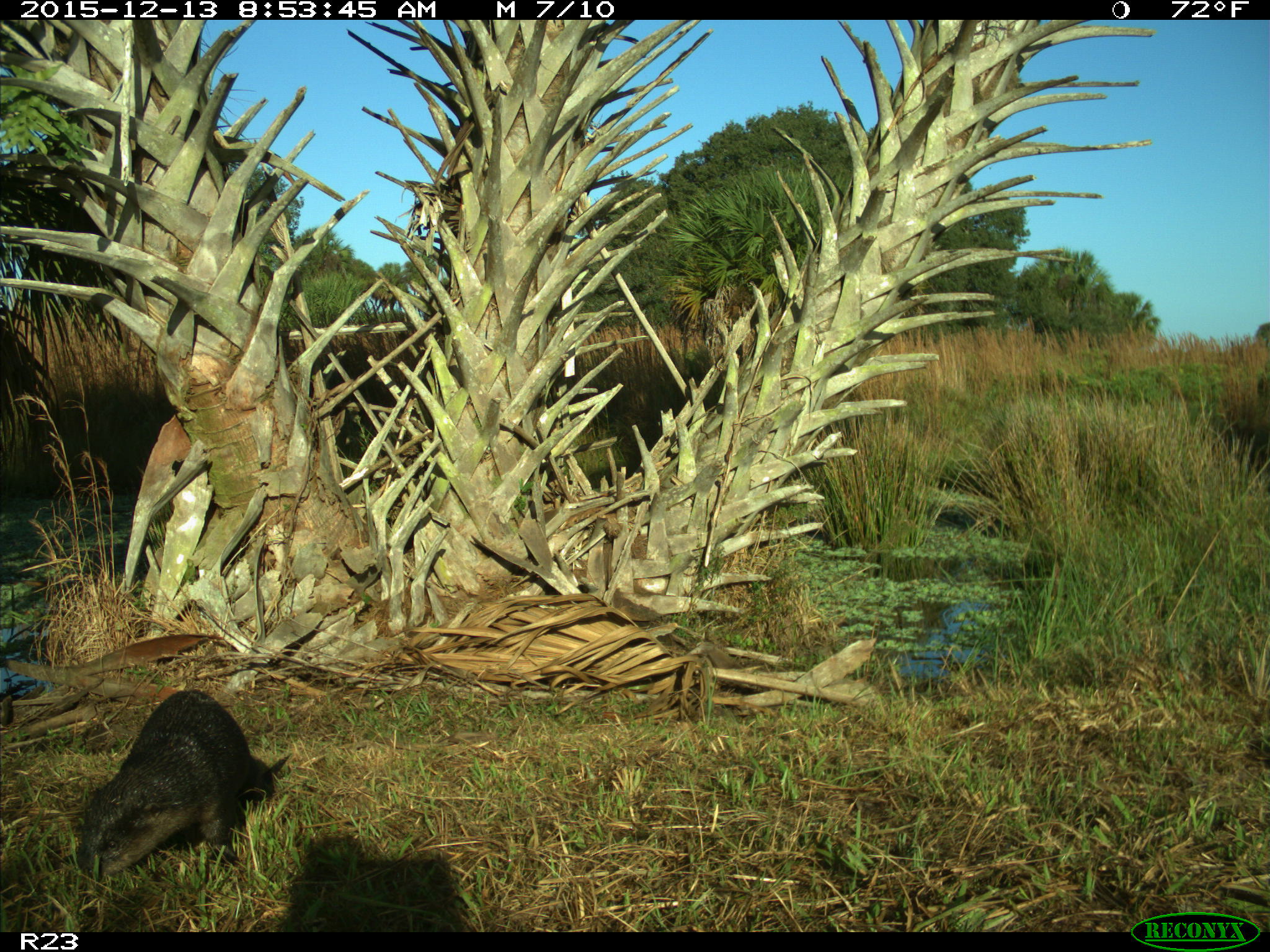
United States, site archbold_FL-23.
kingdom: Animalia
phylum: Chordata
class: Mammalia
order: Carnivora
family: Mustelidae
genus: Lontra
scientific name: Lontra canadensis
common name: north american river otter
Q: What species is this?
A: Lontra canadensis (north american river otter).